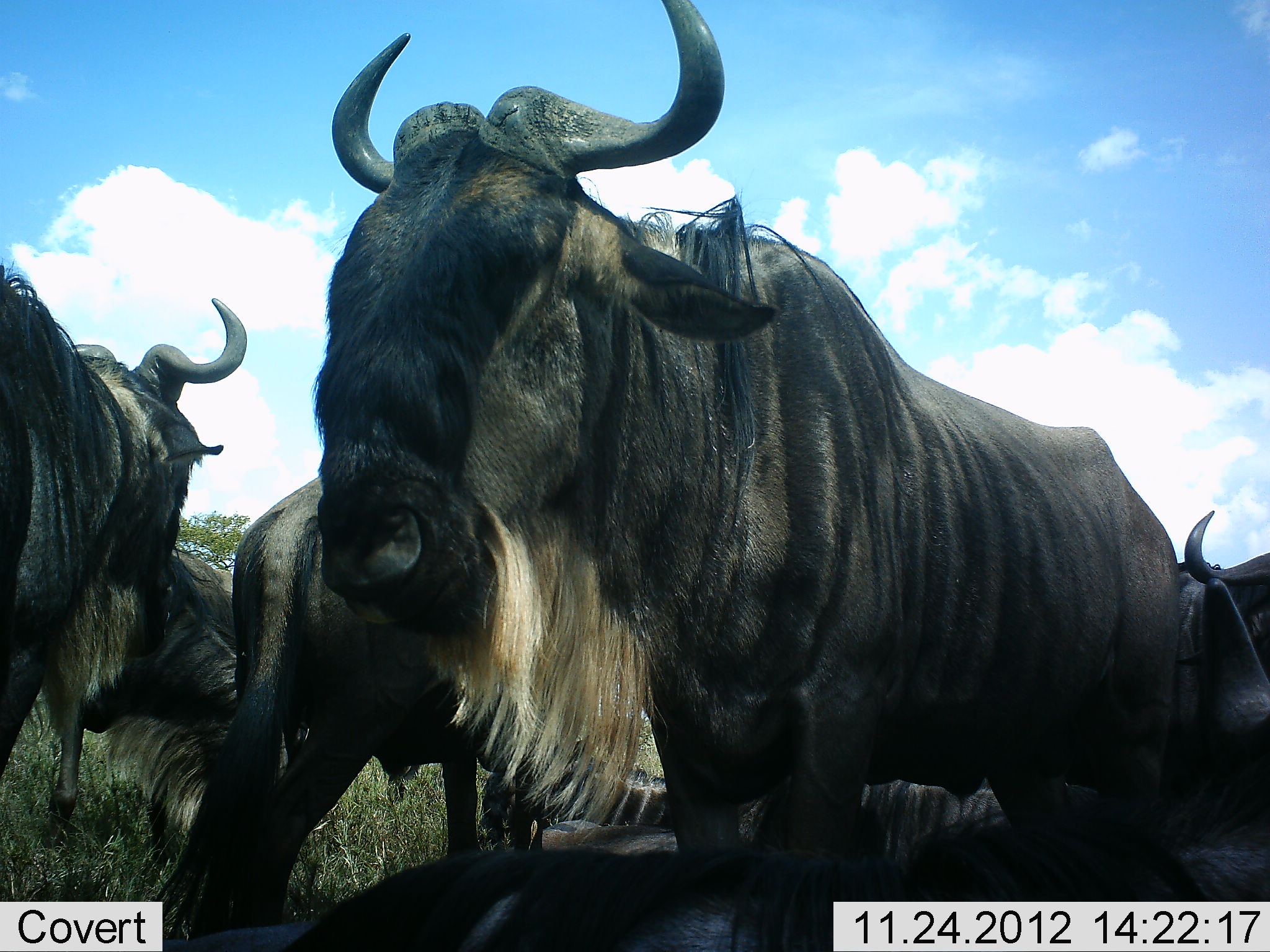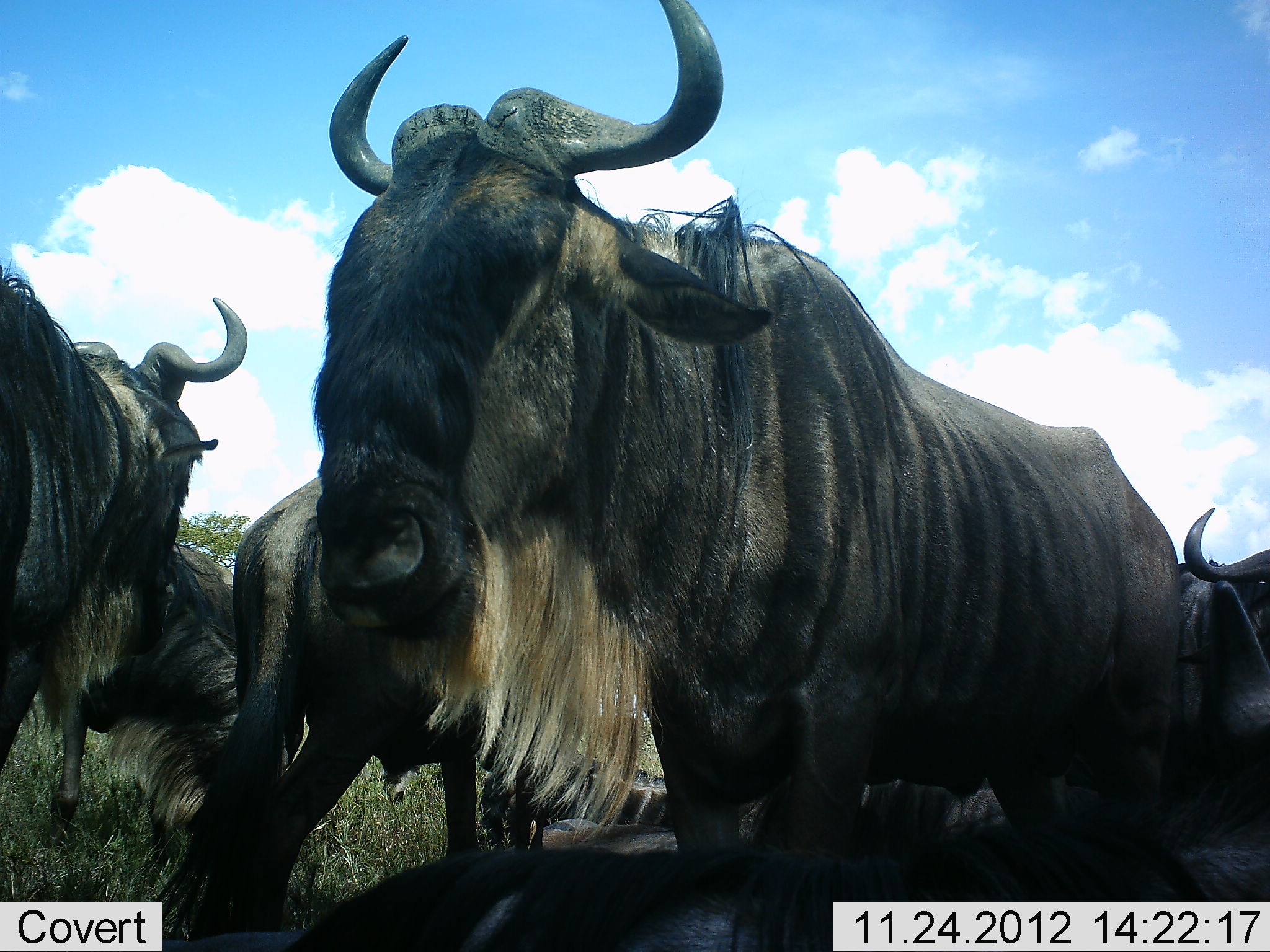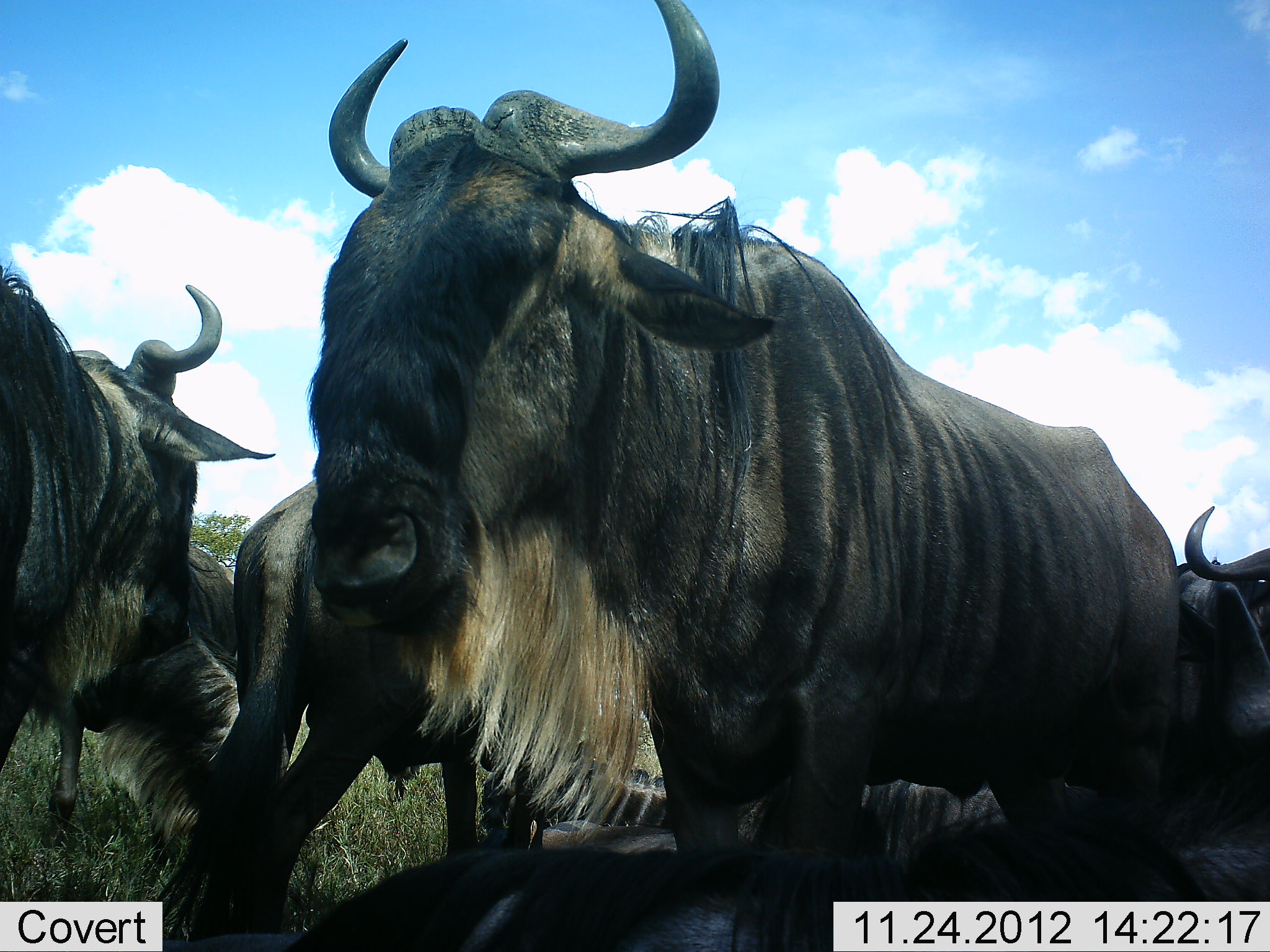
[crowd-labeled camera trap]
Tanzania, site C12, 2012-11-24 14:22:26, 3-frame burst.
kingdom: Animalia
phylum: Chordata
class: Mammalia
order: Artiodactyla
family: Bovidae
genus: Connochaetes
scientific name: Connochaetes taurinus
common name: blue wildebeest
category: wildebeest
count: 6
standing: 90%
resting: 40%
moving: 10%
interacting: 0%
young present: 0%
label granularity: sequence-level